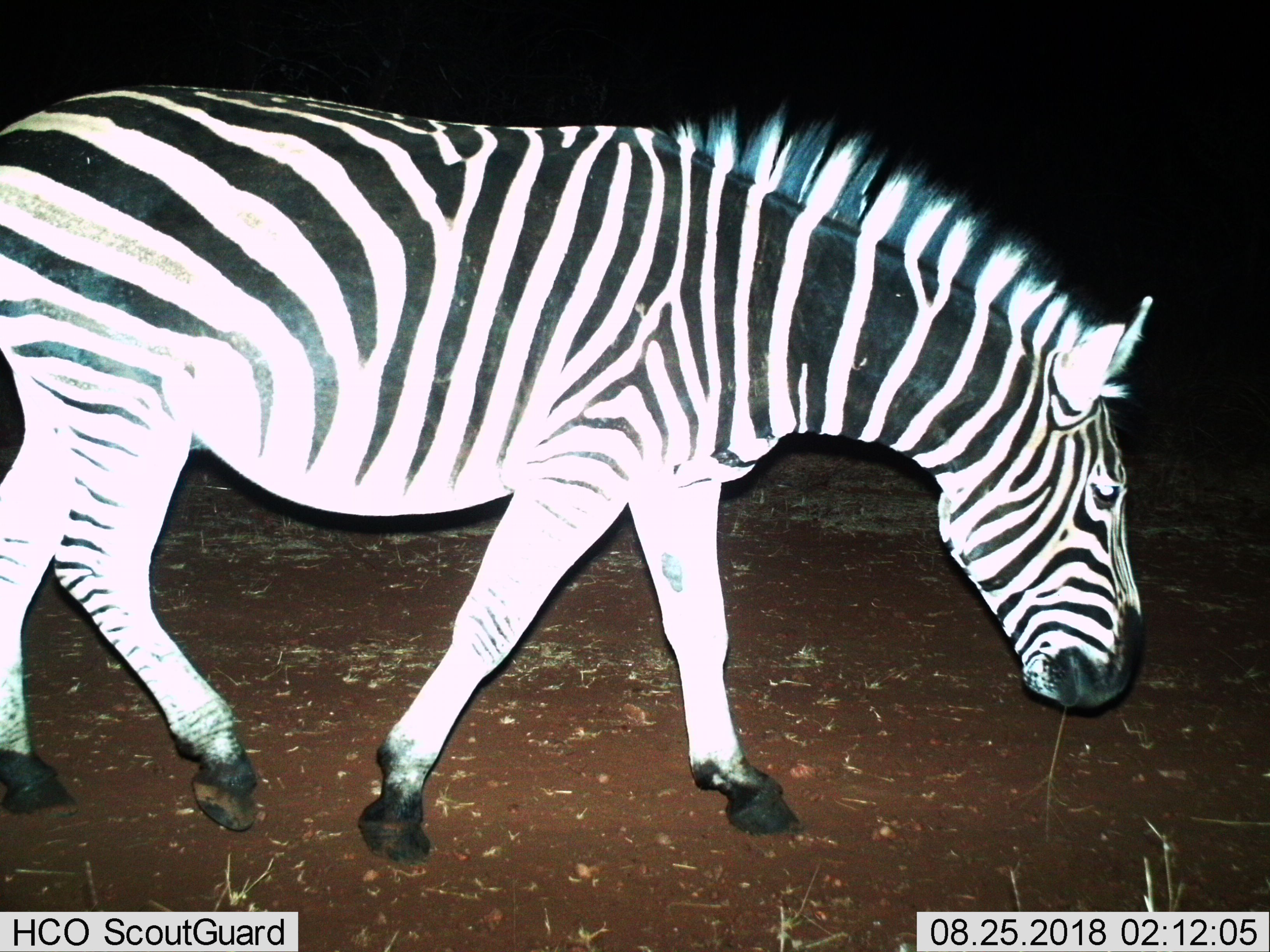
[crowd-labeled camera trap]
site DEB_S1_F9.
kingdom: Animalia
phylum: Chordata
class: Mammalia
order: Perissodactyla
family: Equidae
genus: Equus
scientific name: Equus quagga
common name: plains zebra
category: zebraplains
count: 1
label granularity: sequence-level